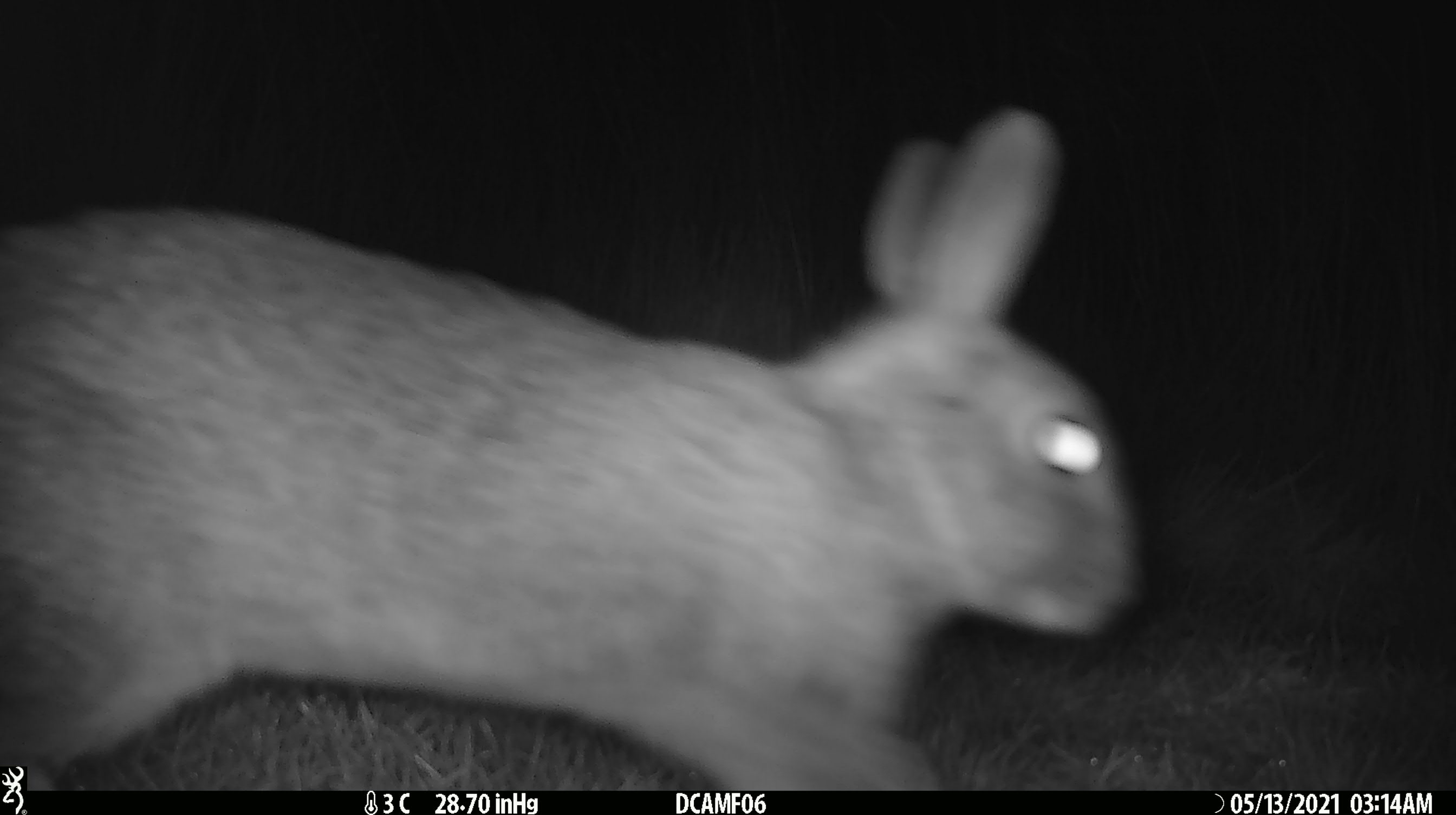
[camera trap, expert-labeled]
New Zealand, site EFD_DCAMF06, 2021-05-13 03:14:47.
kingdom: Animalia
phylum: Chordata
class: Mammalia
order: Lagomorpha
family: Leporidae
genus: Oryctolagus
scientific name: Oryctolagus cuniculus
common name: european rabbit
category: rabbit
Rabbit (european rabbit) (Oryctolagus cuniculus).